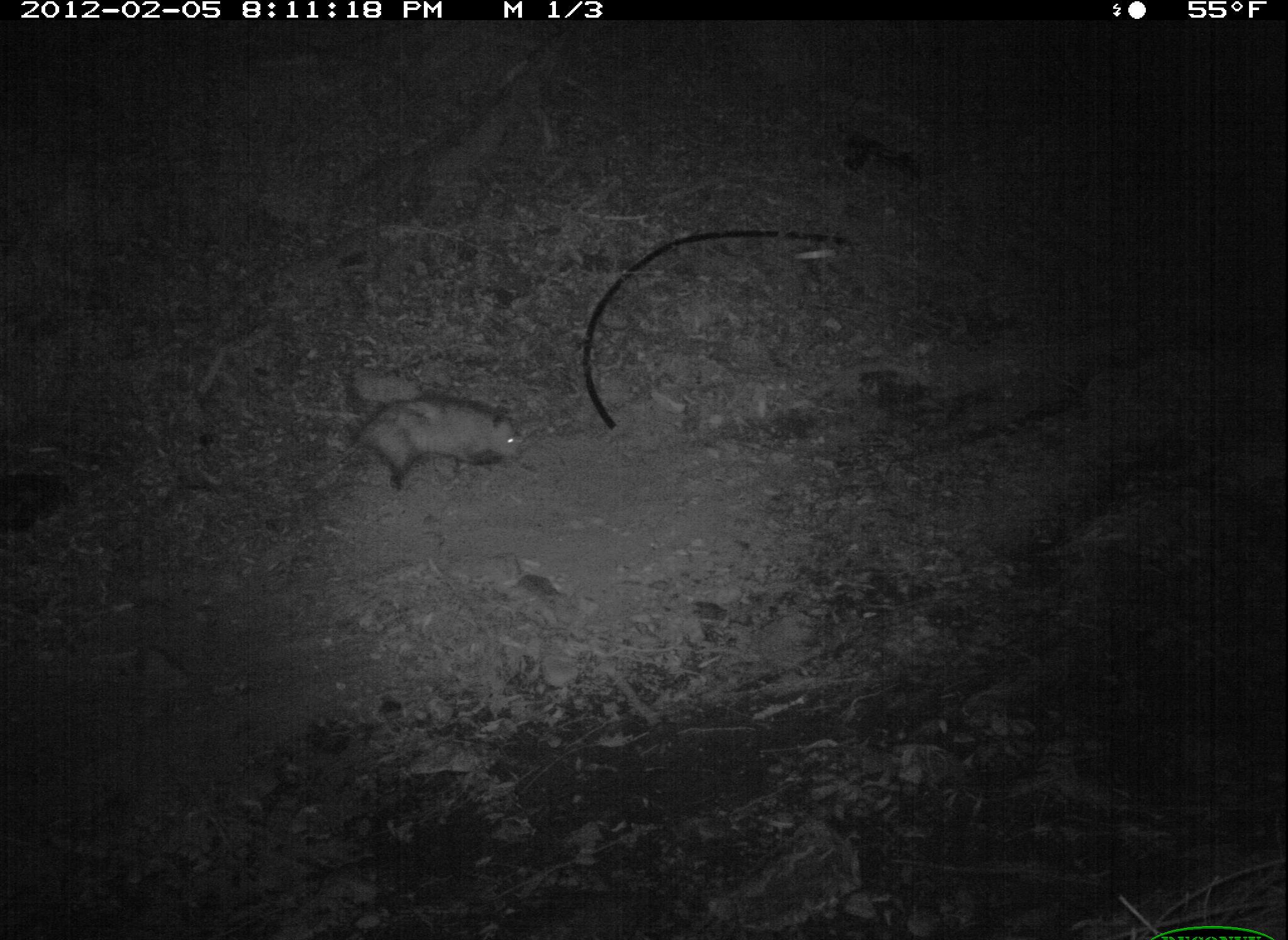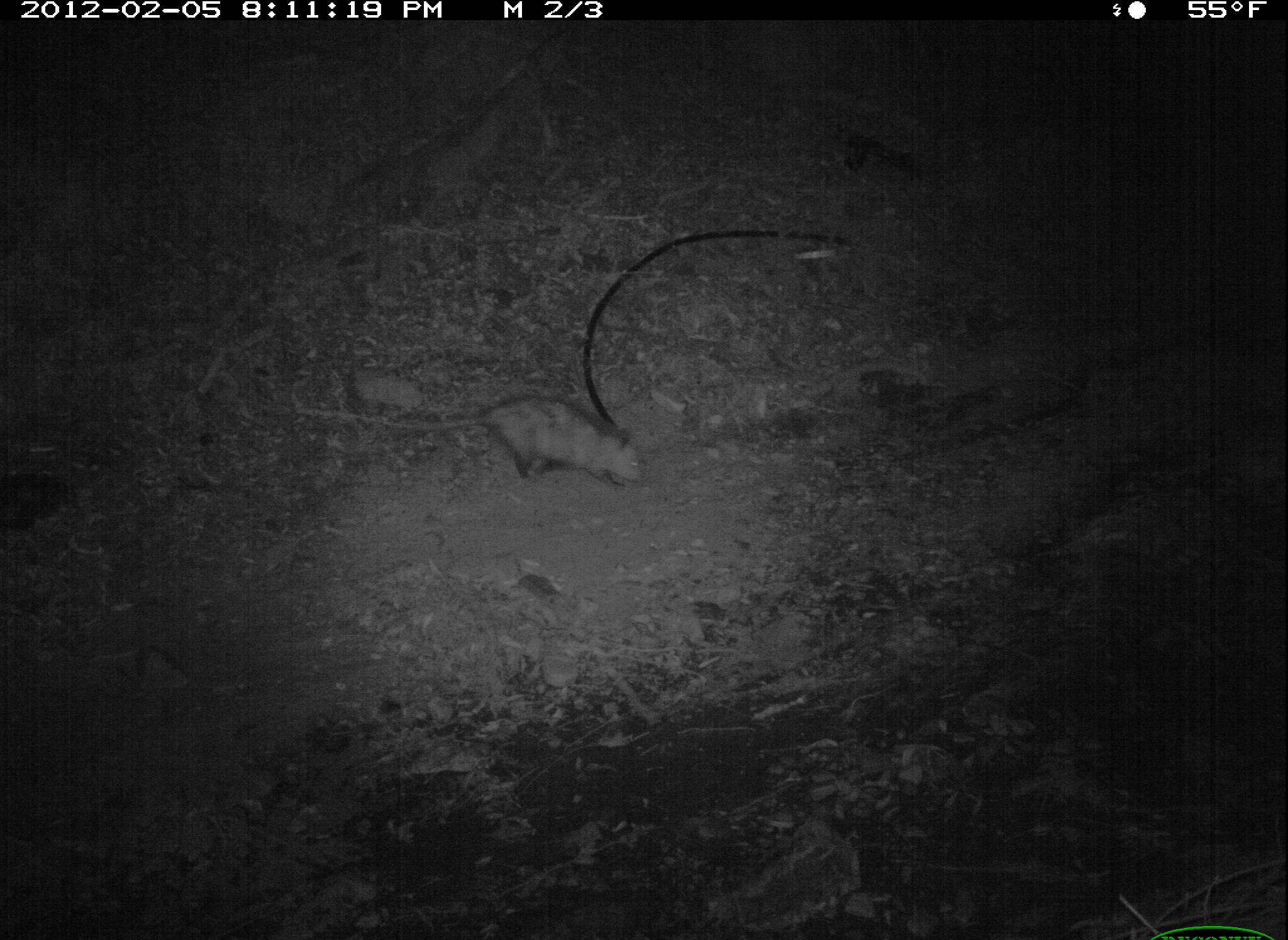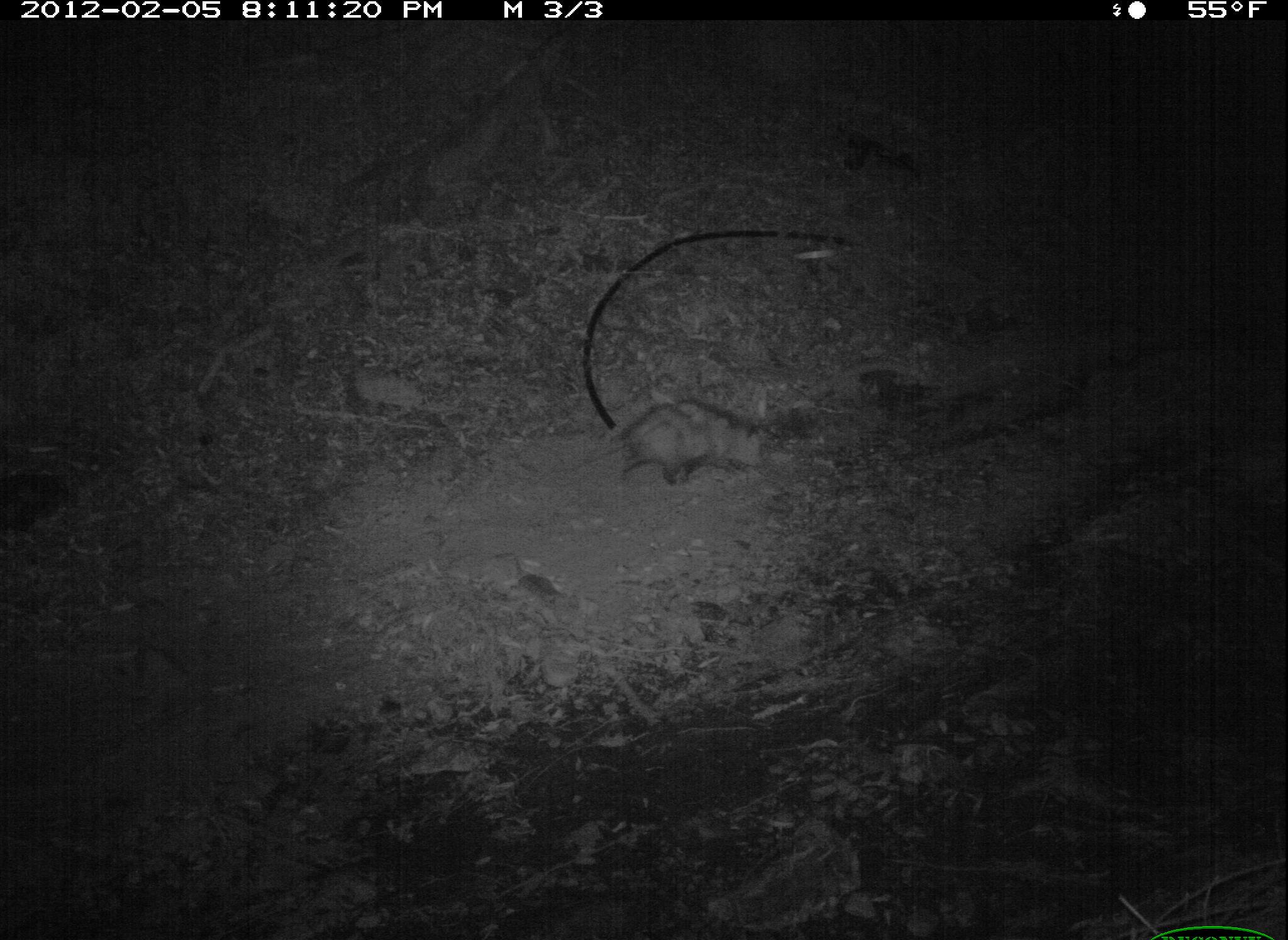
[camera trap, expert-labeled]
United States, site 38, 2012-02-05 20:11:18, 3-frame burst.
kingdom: Animalia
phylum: Chordata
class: Mammalia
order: Didelphimorphia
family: Didelphidae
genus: Didelphis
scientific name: Didelphis virginiana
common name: virginia opossum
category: opossum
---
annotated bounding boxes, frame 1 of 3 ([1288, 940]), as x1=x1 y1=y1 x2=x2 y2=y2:
opossum: x1=274 y1=358 x2=588 y2=523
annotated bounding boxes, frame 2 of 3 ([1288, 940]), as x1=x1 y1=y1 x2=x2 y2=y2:
opossum: x1=324 y1=359 x2=697 y2=523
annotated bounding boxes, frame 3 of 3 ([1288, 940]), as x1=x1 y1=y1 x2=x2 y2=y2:
opossum: x1=538 y1=383 x2=786 y2=497